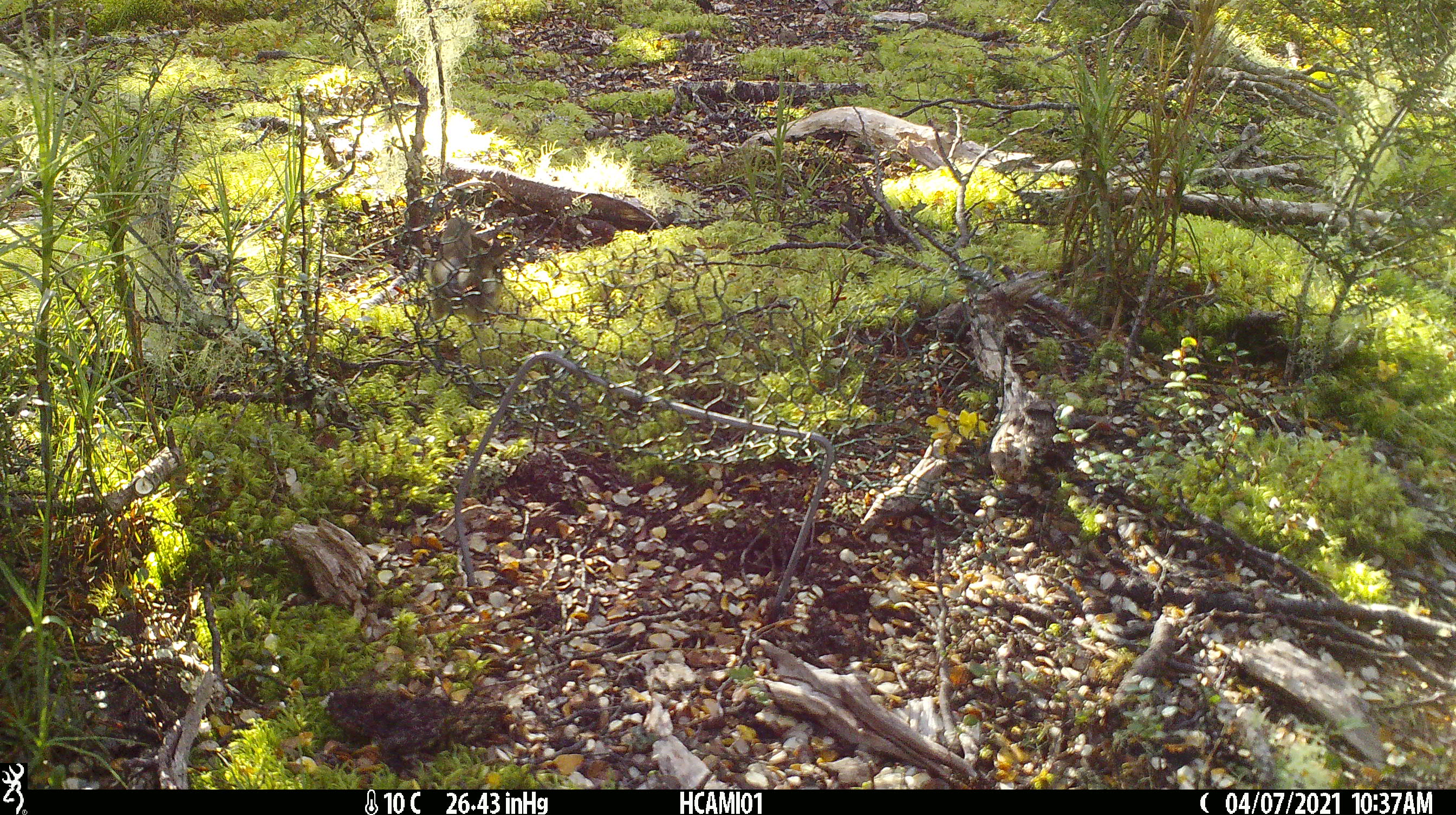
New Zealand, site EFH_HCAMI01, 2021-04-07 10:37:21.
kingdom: Animalia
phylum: Chordata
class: Aves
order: Passeriformes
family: Petroicidae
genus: Petroica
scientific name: Petroica macrocephala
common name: tomtit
Tomtit (Petroica macrocephala).